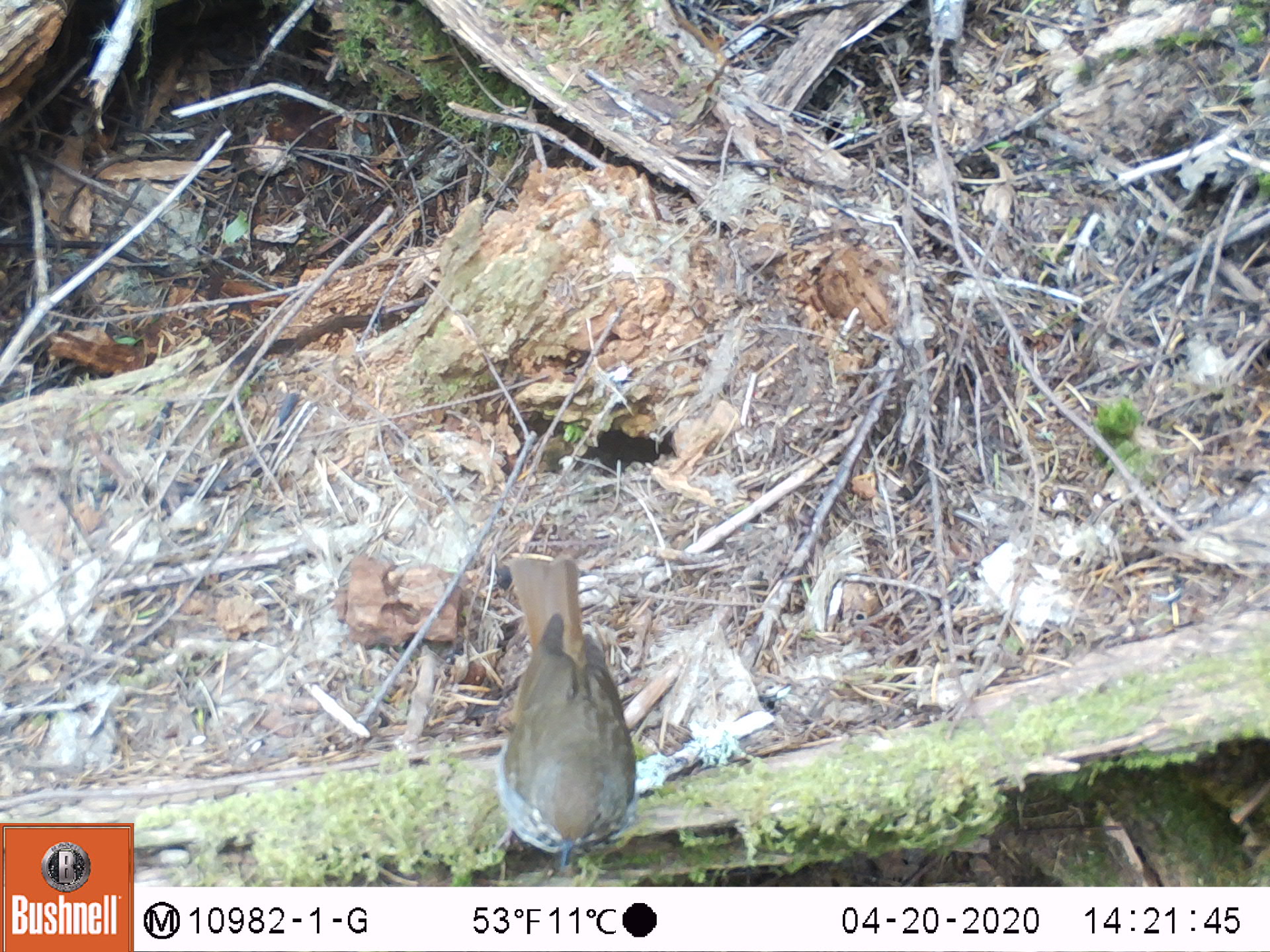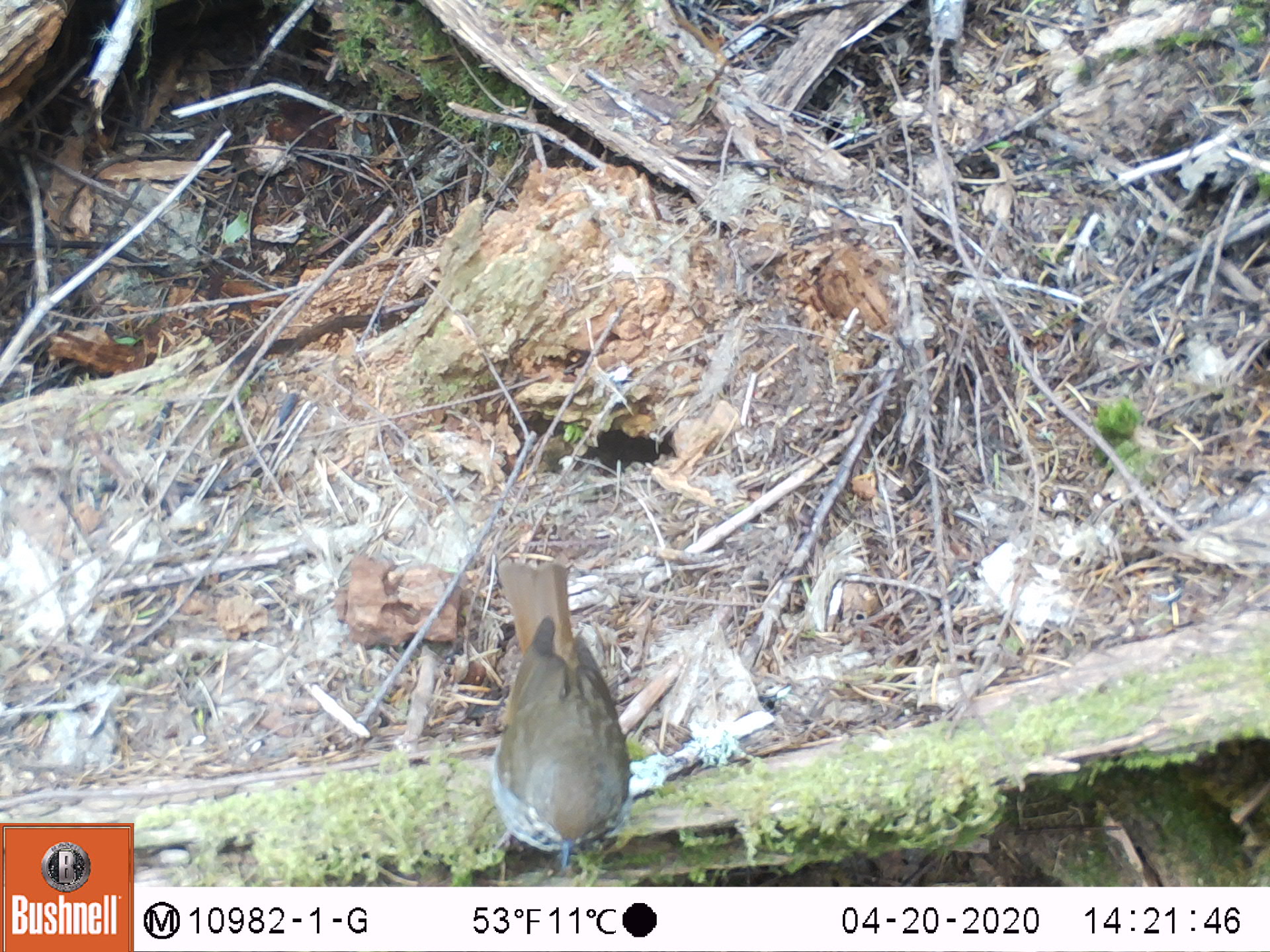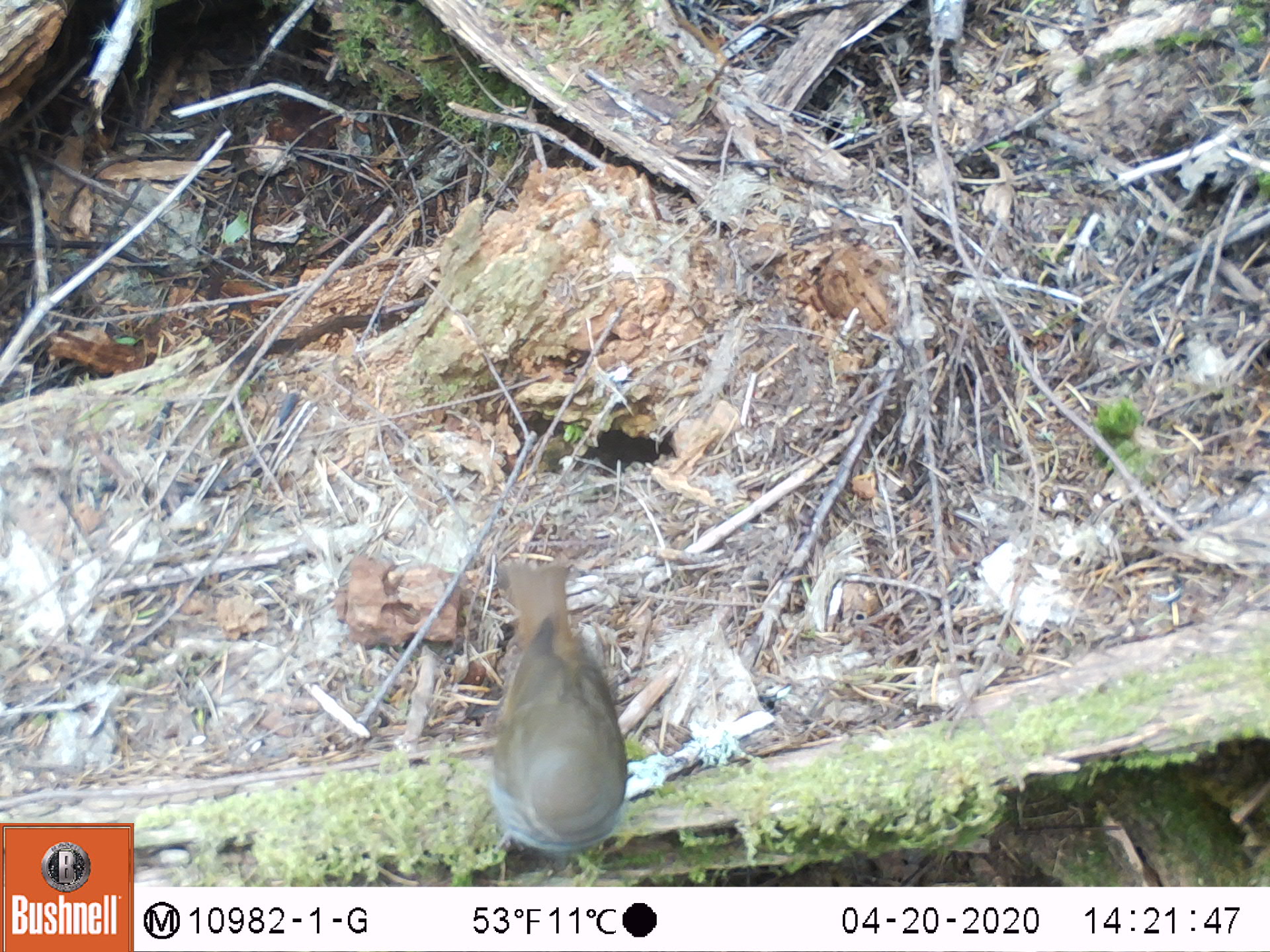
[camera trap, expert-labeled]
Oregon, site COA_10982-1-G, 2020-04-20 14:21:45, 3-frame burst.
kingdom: Animalia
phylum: Chordata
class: Aves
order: Passeriformes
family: Turdidae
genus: Catharus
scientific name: Catharus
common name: brown thrushes and nightingale-thrushes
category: catharus species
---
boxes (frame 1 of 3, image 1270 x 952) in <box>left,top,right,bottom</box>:
catharus species: <box>487,547,643,873</box>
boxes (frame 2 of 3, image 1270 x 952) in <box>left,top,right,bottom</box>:
catharus species: <box>479,555,635,872</box>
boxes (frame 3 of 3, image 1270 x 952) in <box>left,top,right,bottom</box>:
catharus species: <box>486,547,638,869</box>